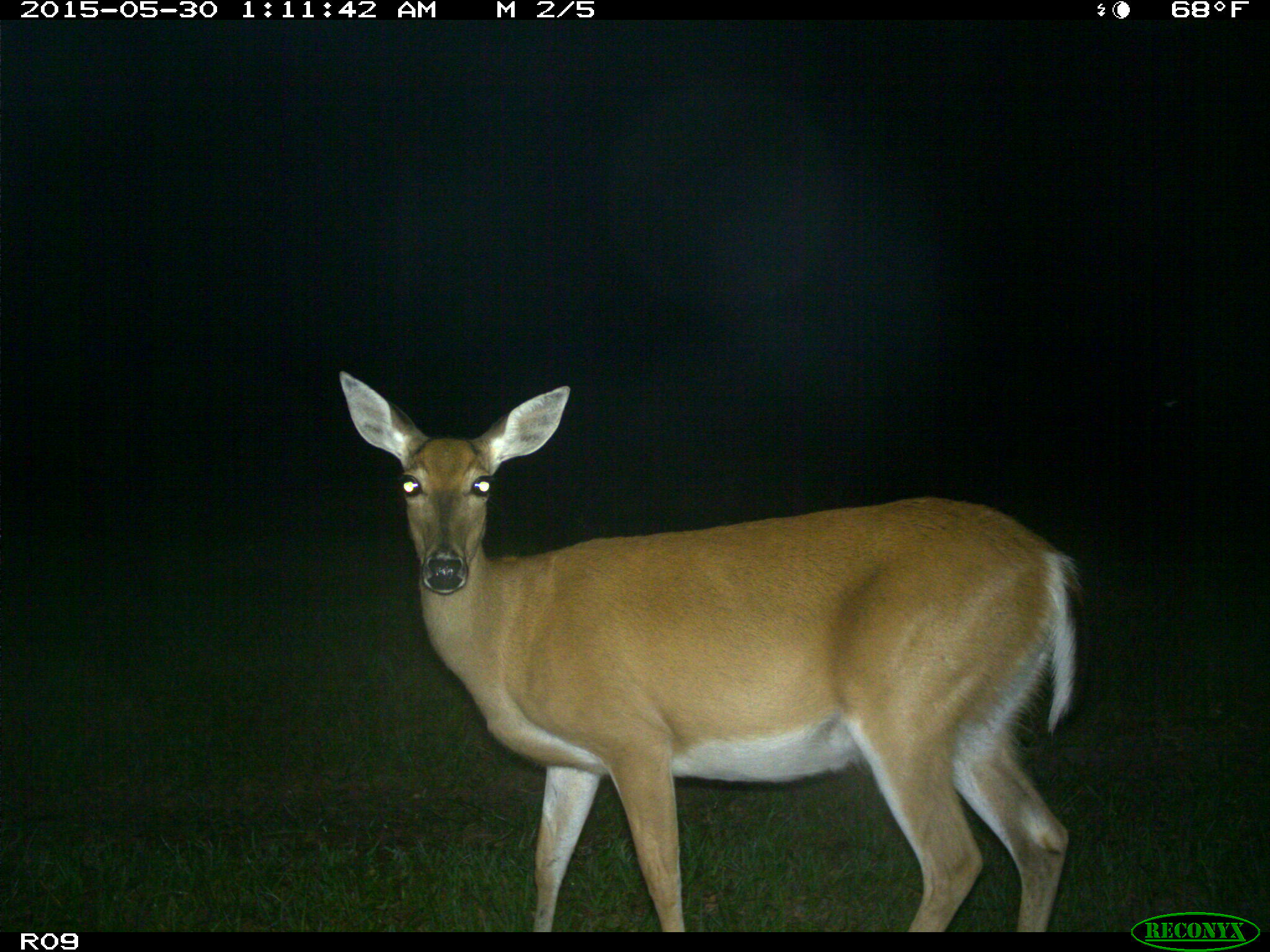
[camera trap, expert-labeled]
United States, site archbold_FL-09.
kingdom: Animalia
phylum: Chordata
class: Mammalia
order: Artiodactyla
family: Cervidae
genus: Odocoileus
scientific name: Odocoileus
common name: deer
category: unidentified deer